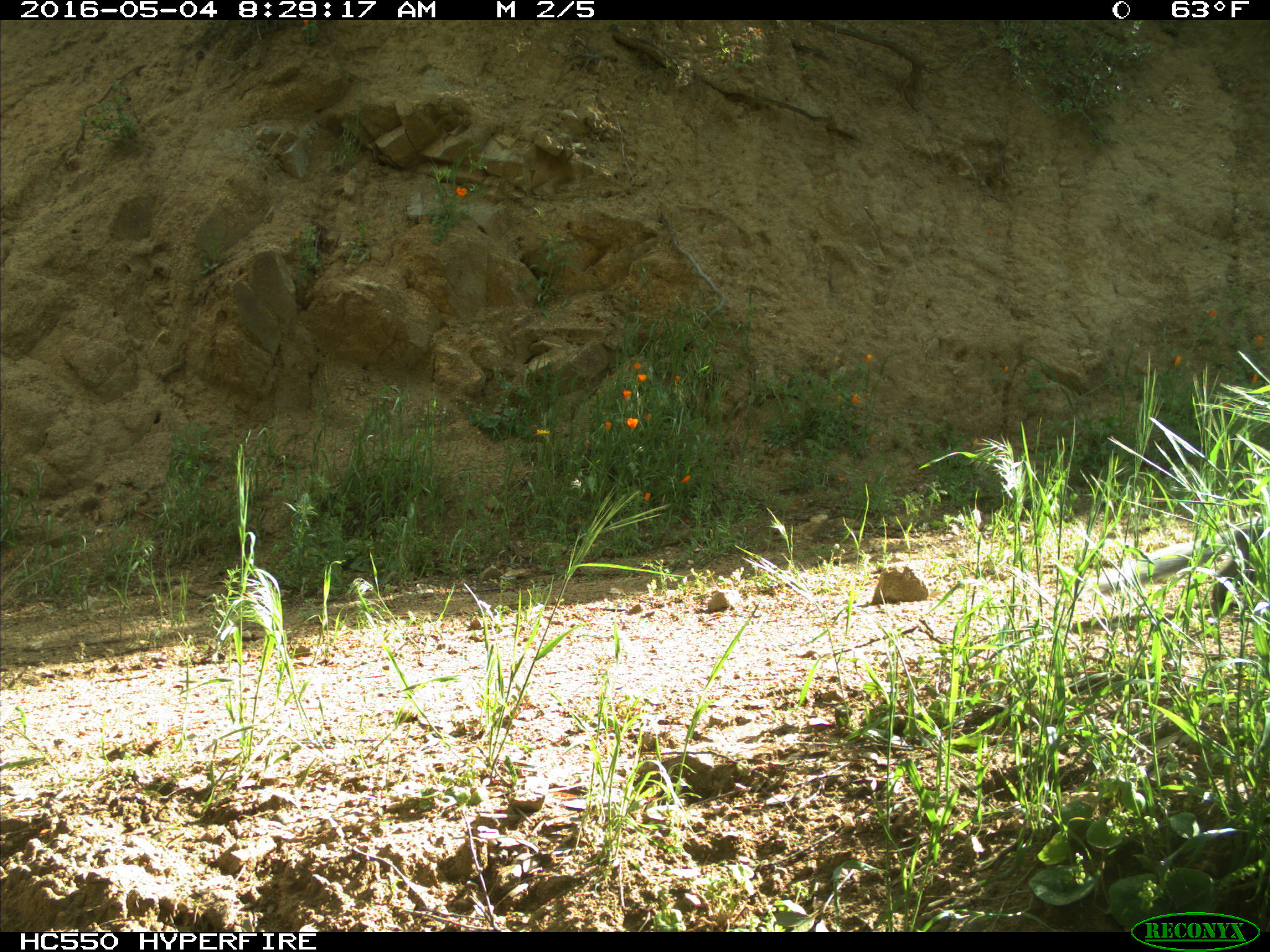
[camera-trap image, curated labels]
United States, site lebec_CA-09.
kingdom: Animalia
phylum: Chordata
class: Mammalia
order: Rodentia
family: Sciuridae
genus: Sciurus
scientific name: Sciurus carolinensis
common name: eastern gray squirrel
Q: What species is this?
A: Sciurus carolinensis (eastern gray squirrel).